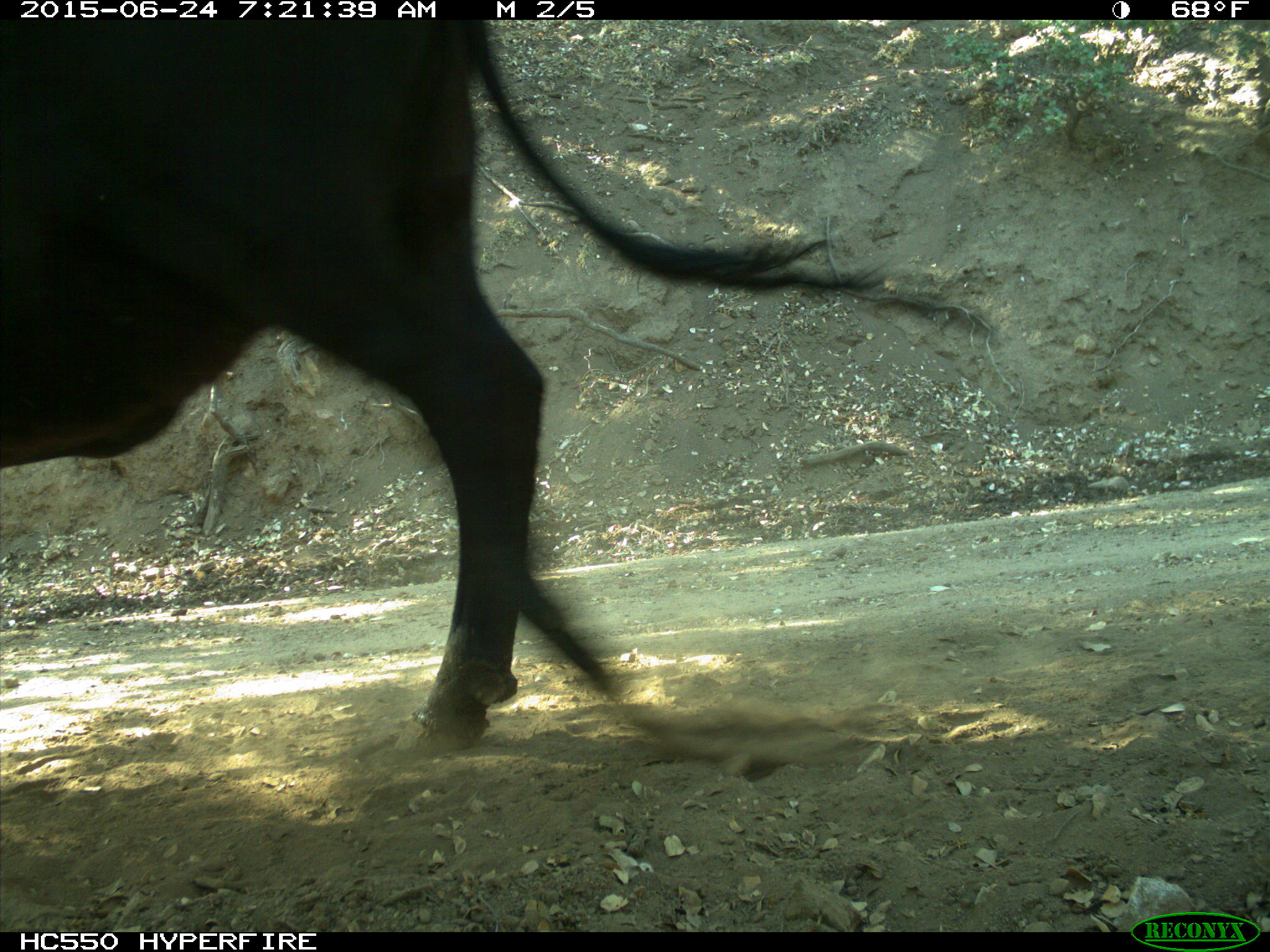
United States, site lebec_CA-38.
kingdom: Animalia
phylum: Chordata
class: Mammalia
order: Artiodactyla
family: Bovidae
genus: Bos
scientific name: Bos taurus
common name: domestic cow